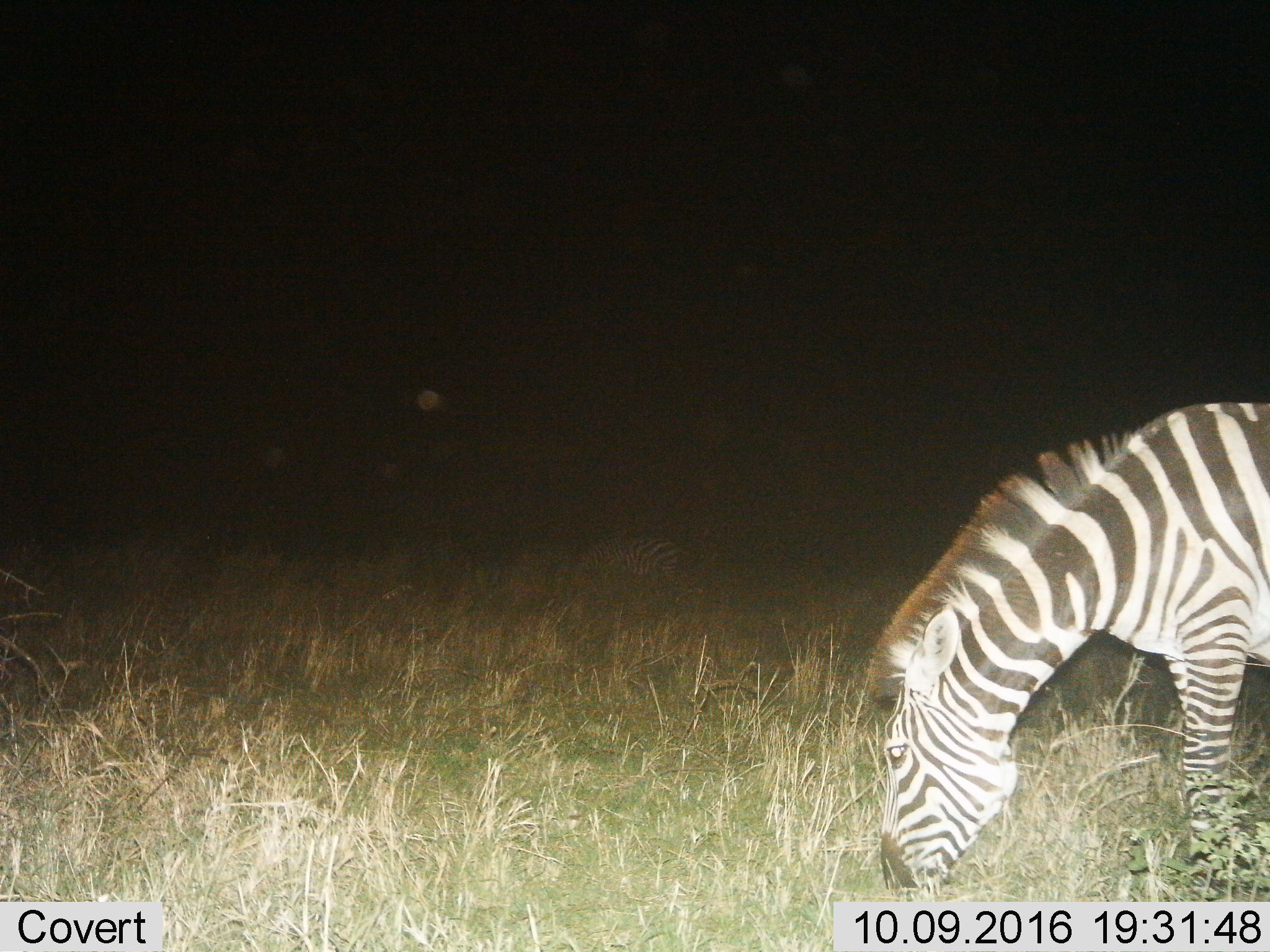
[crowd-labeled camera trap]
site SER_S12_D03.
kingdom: Animalia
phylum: Chordata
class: Mammalia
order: Perissodactyla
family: Equidae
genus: Equus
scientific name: Equus quagga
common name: plains zebra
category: zebraplains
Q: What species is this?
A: Zebraplains (plains zebra) (Equus quagga).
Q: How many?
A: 1.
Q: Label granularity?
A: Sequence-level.